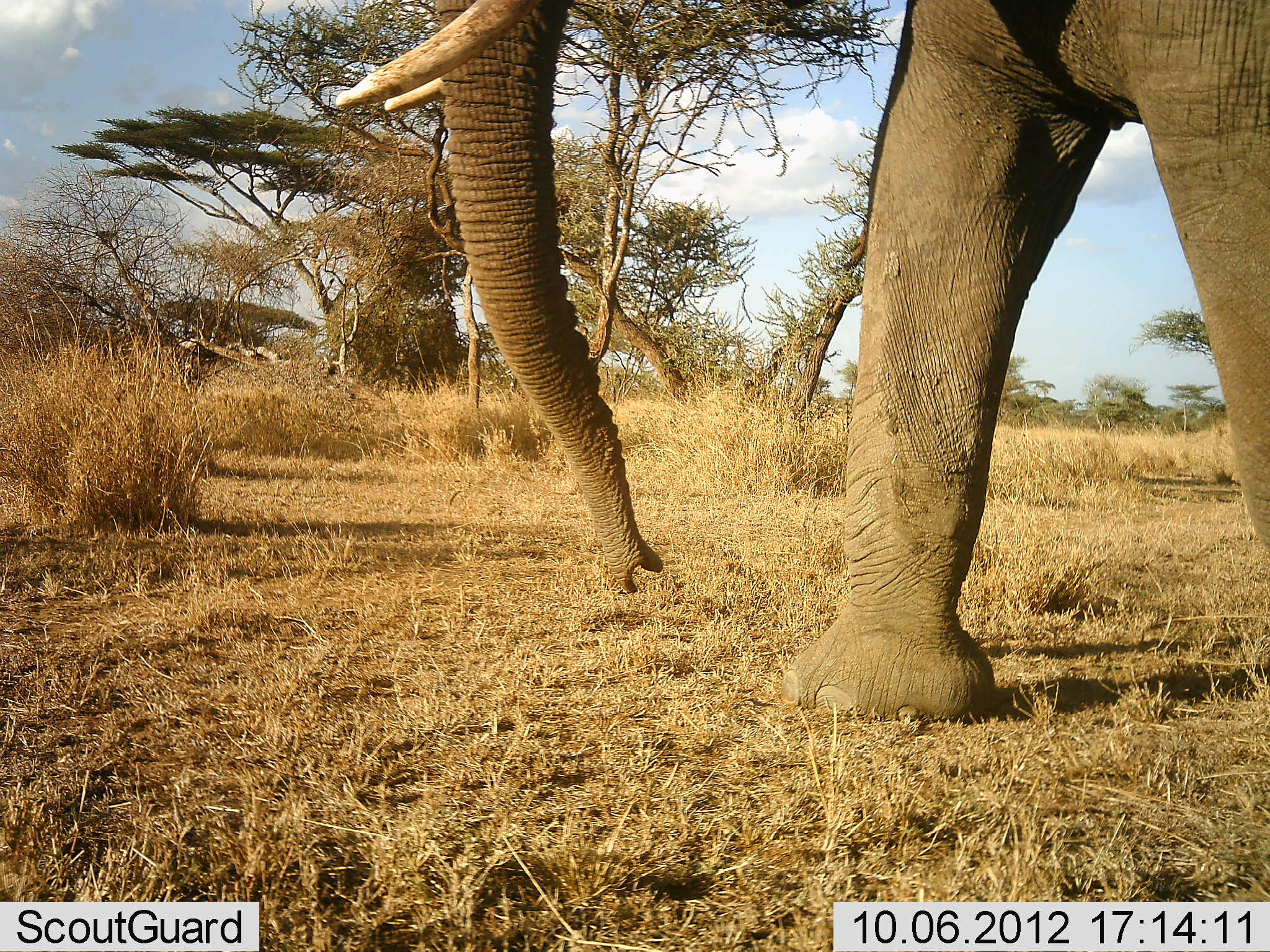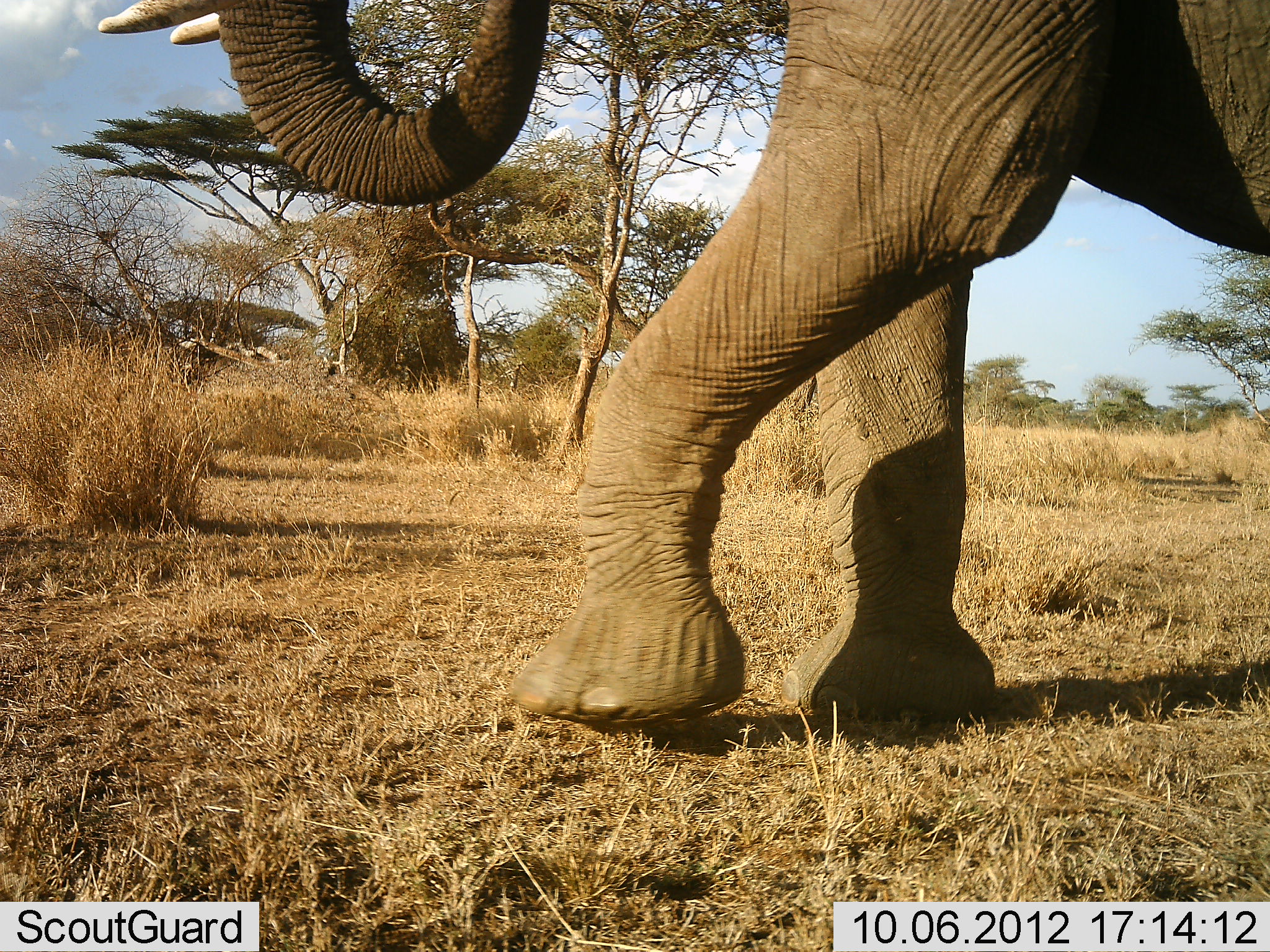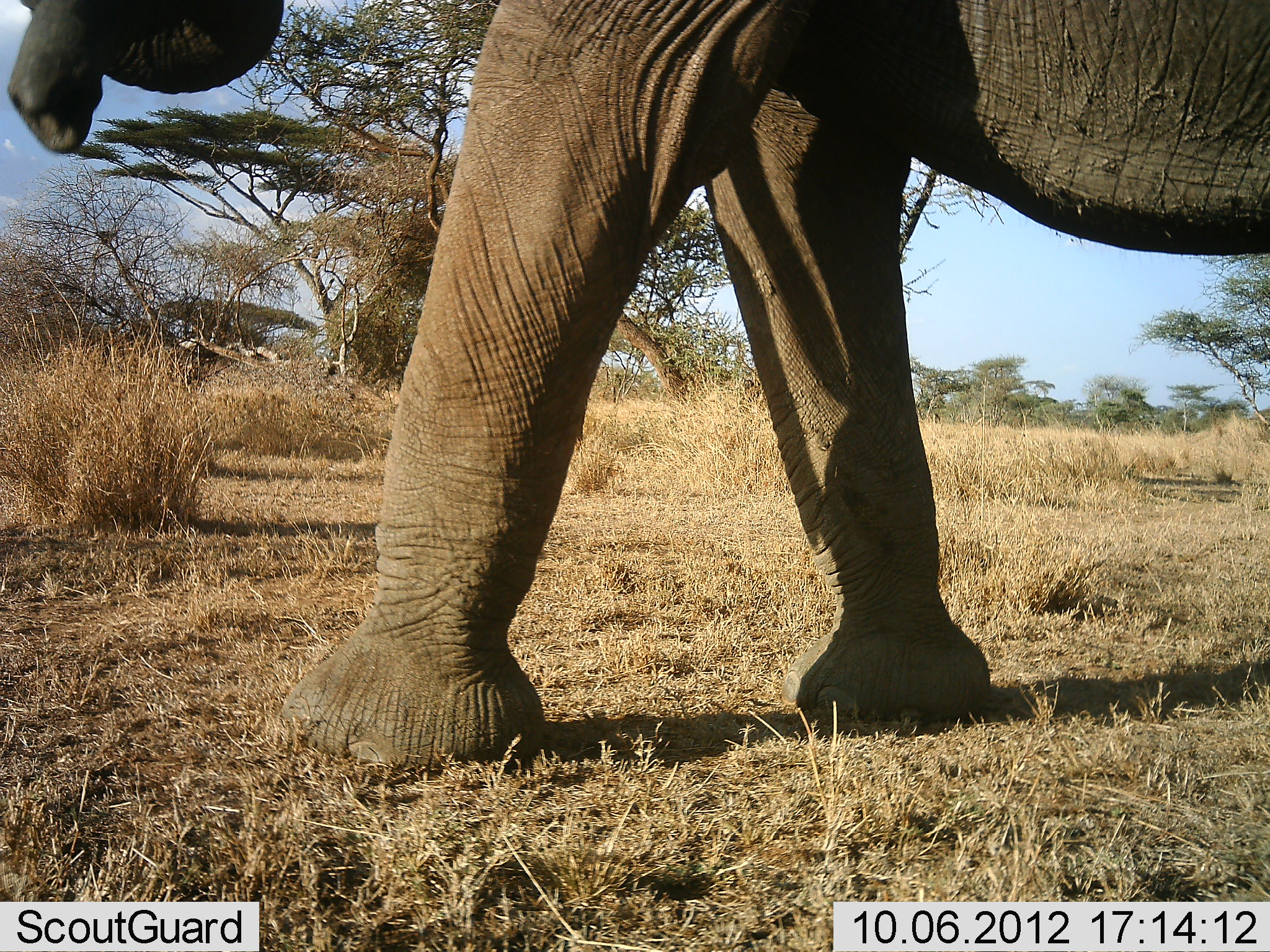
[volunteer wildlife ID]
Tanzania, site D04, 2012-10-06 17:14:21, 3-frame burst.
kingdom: Animalia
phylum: Chordata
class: Mammalia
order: Proboscidea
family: Elephantidae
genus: Loxodonta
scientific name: Loxodonta africana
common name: african bush elephant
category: elephant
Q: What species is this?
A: Elephant (african bush elephant) (Loxodonta africana).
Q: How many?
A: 1.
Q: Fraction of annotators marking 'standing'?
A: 10%.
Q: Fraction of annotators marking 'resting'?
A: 0%.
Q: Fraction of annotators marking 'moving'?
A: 100%.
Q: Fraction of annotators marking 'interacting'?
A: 0%.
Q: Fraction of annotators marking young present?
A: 0%.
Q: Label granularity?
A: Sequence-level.